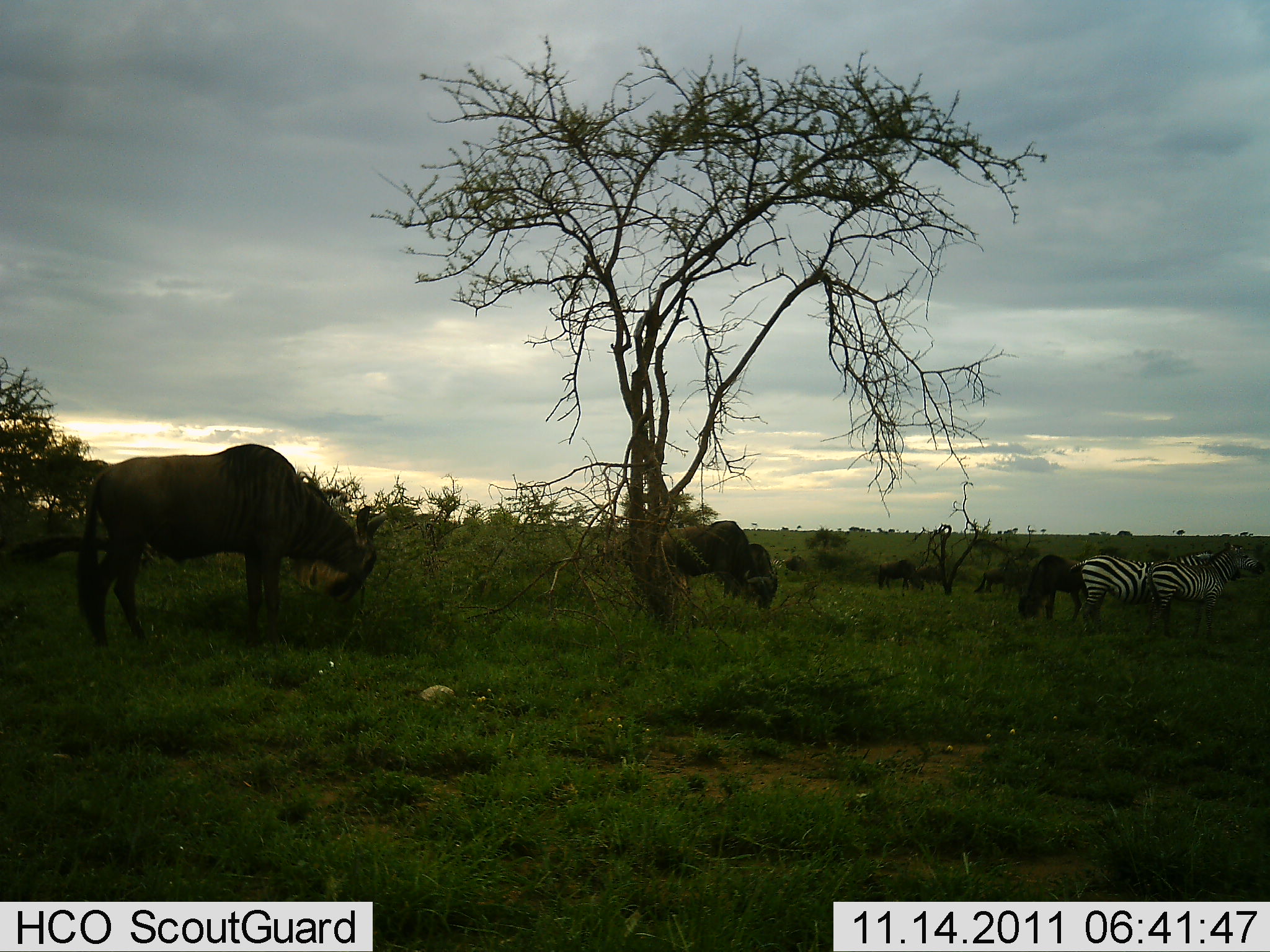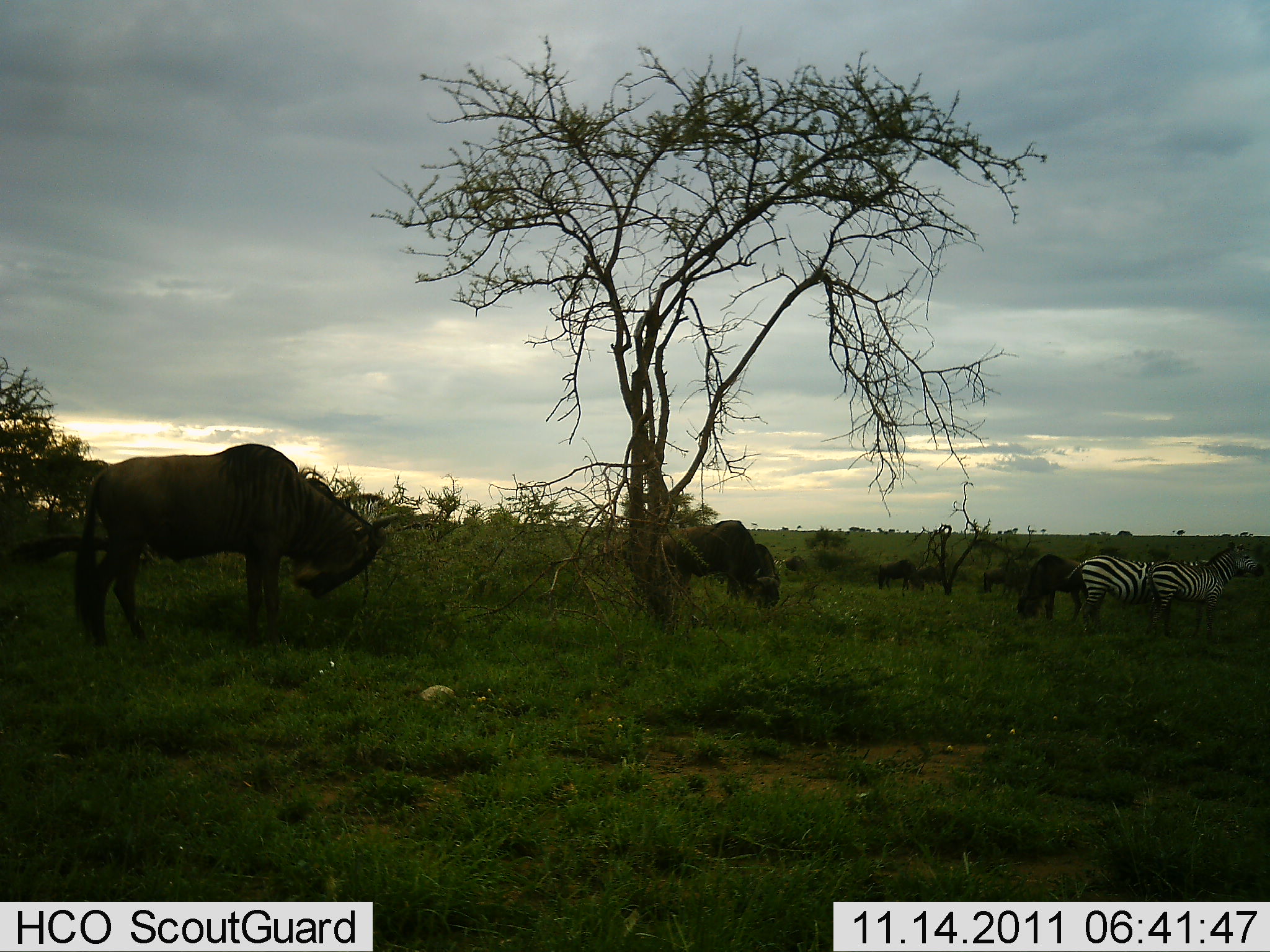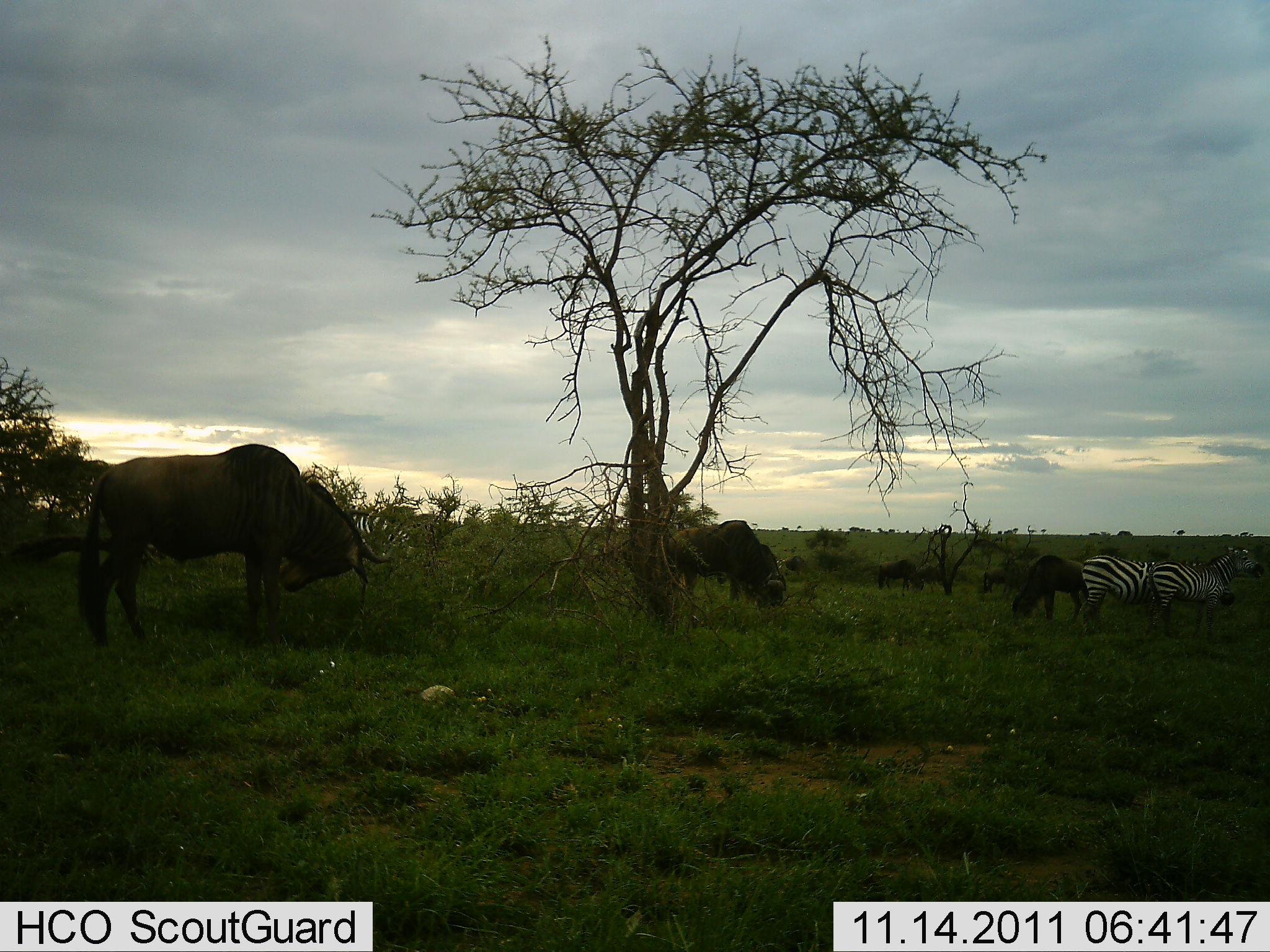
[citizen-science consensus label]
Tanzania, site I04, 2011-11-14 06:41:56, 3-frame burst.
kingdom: Animalia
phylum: Chordata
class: Mammalia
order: Artiodactyla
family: Bovidae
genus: Connochaetes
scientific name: Connochaetes taurinus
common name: blue wildebeest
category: wildebeest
Wildebeest (blue wildebeest) (Connochaetes taurinus), count 4. Behavior (volunteer vote fractions): standing 43%, resting 7%, moving 14%, interacting 7%. Young present (vote fraction): 0%. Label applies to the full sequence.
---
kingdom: Animalia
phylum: Chordata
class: Mammalia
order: Perissodactyla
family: Equidae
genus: Equus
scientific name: Equus quagga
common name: plains zebra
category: zebra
Zebra (plains zebra) (Equus quagga), count 2. Behavior (volunteer vote fractions): standing 75%, resting 0%, moving 8%, interacting 8%. Young present (vote fraction): 0%. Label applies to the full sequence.